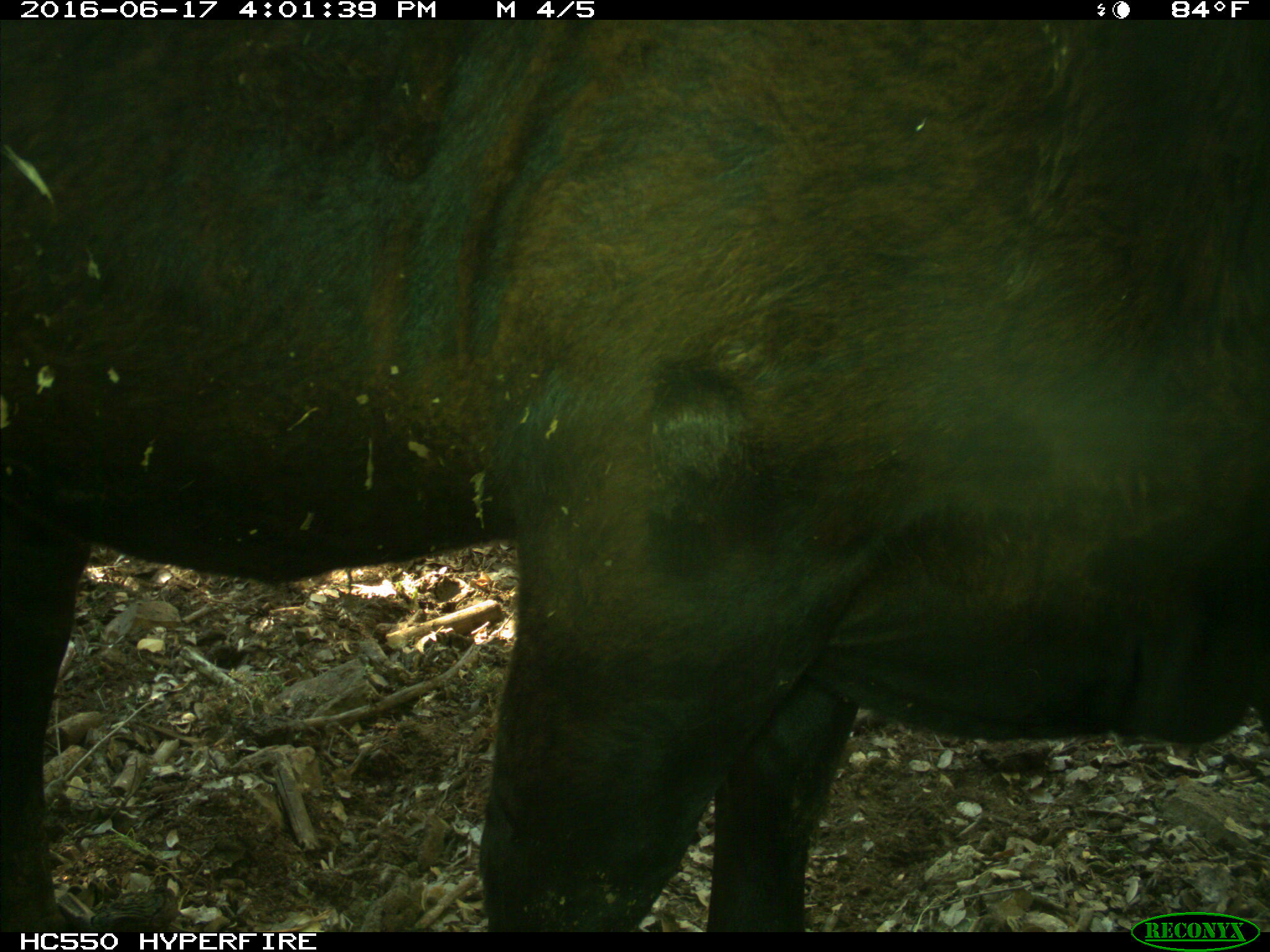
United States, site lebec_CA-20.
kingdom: Animalia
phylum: Chordata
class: Mammalia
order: Artiodactyla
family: Bovidae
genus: Bos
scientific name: Bos taurus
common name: domestic cow